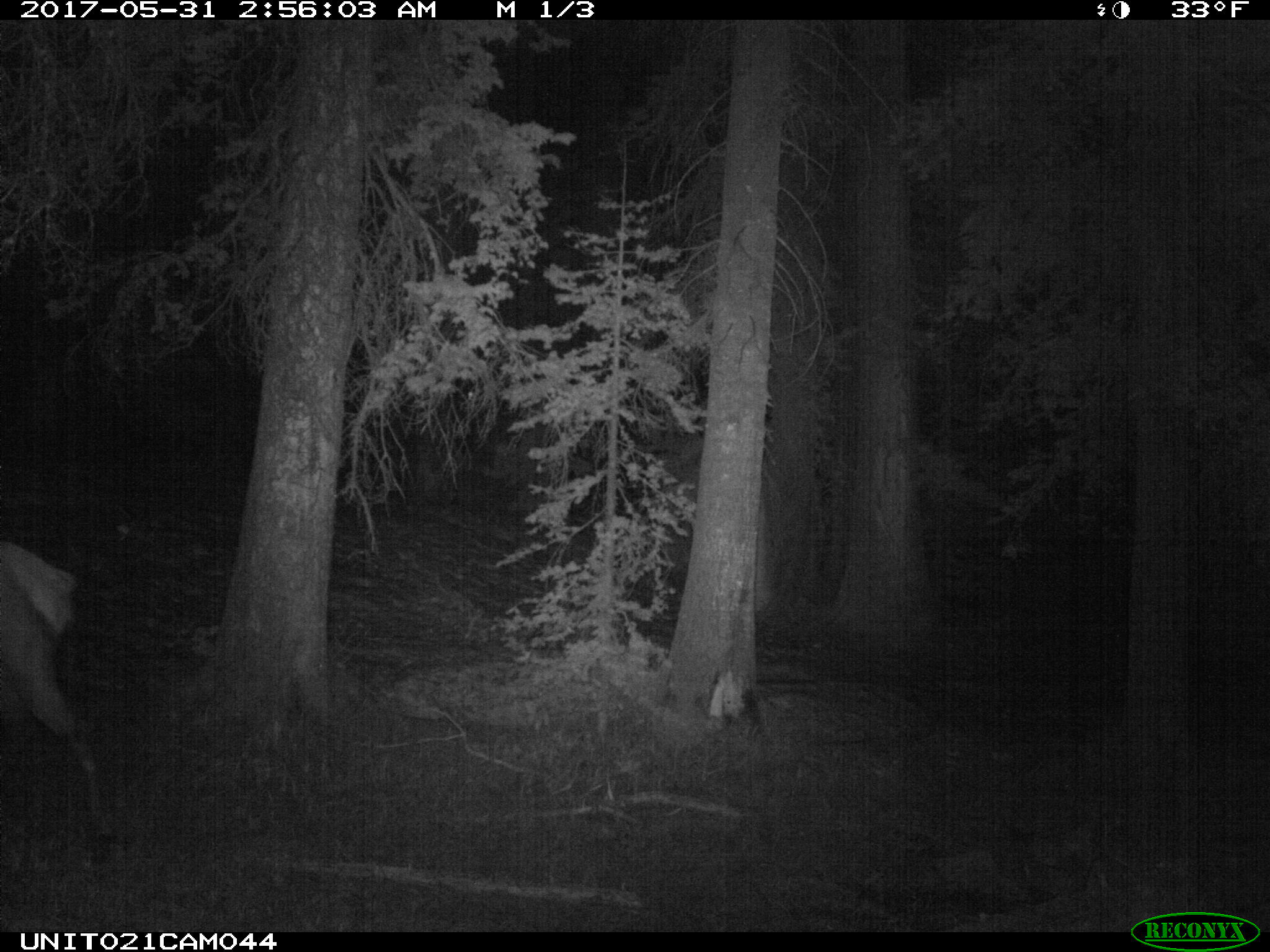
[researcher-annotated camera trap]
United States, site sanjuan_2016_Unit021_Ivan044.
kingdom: Animalia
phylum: Chordata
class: Mammalia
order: Artiodactyla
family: Cervidae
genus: Cervus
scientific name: Cervus elaphus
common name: red deer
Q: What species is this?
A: Cervus elaphus (red deer).